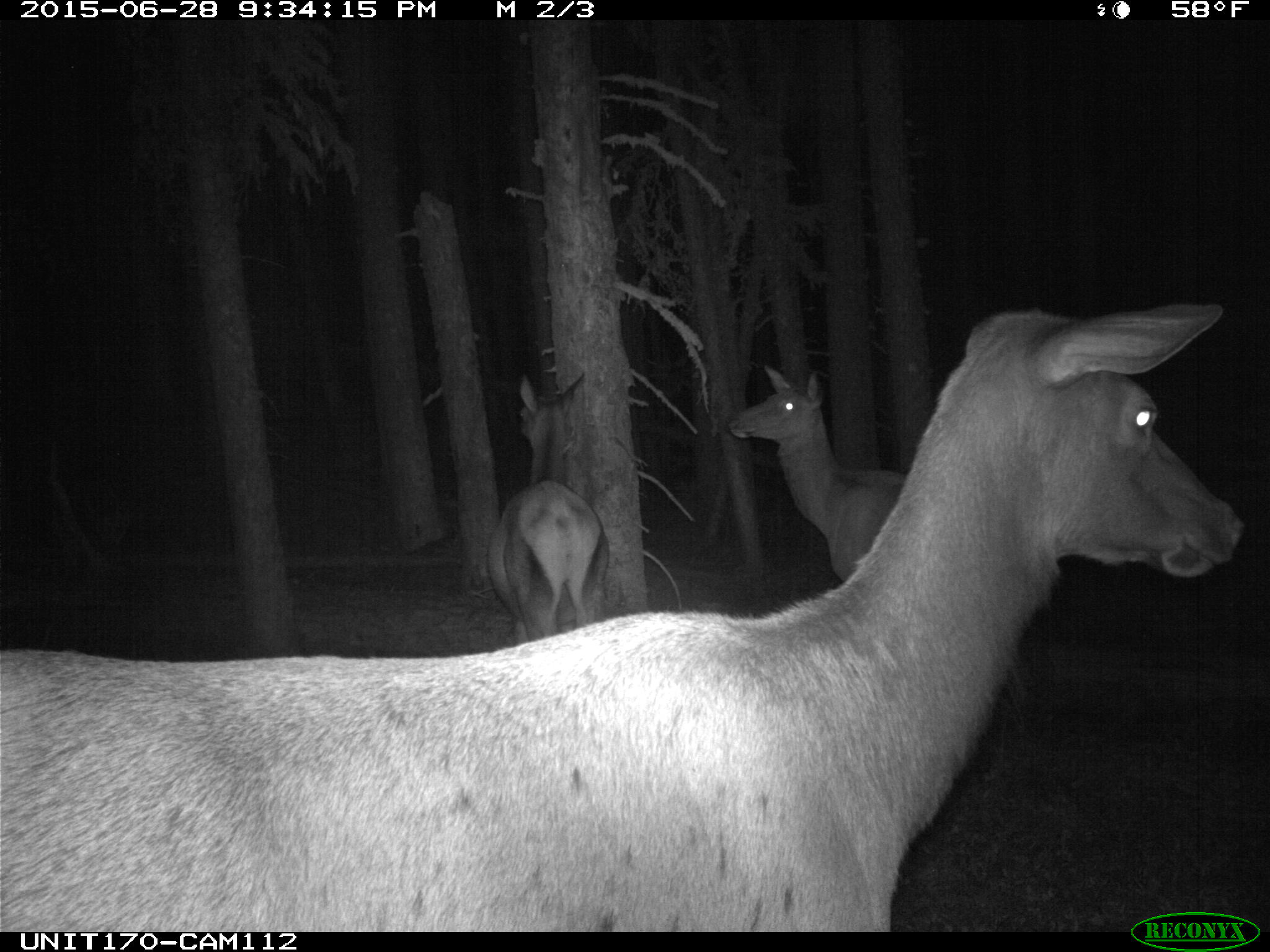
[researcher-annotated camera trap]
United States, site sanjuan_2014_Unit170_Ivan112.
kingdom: Animalia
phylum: Chordata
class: Mammalia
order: Artiodactyla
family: Cervidae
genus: Cervus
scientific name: Cervus elaphus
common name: red deer